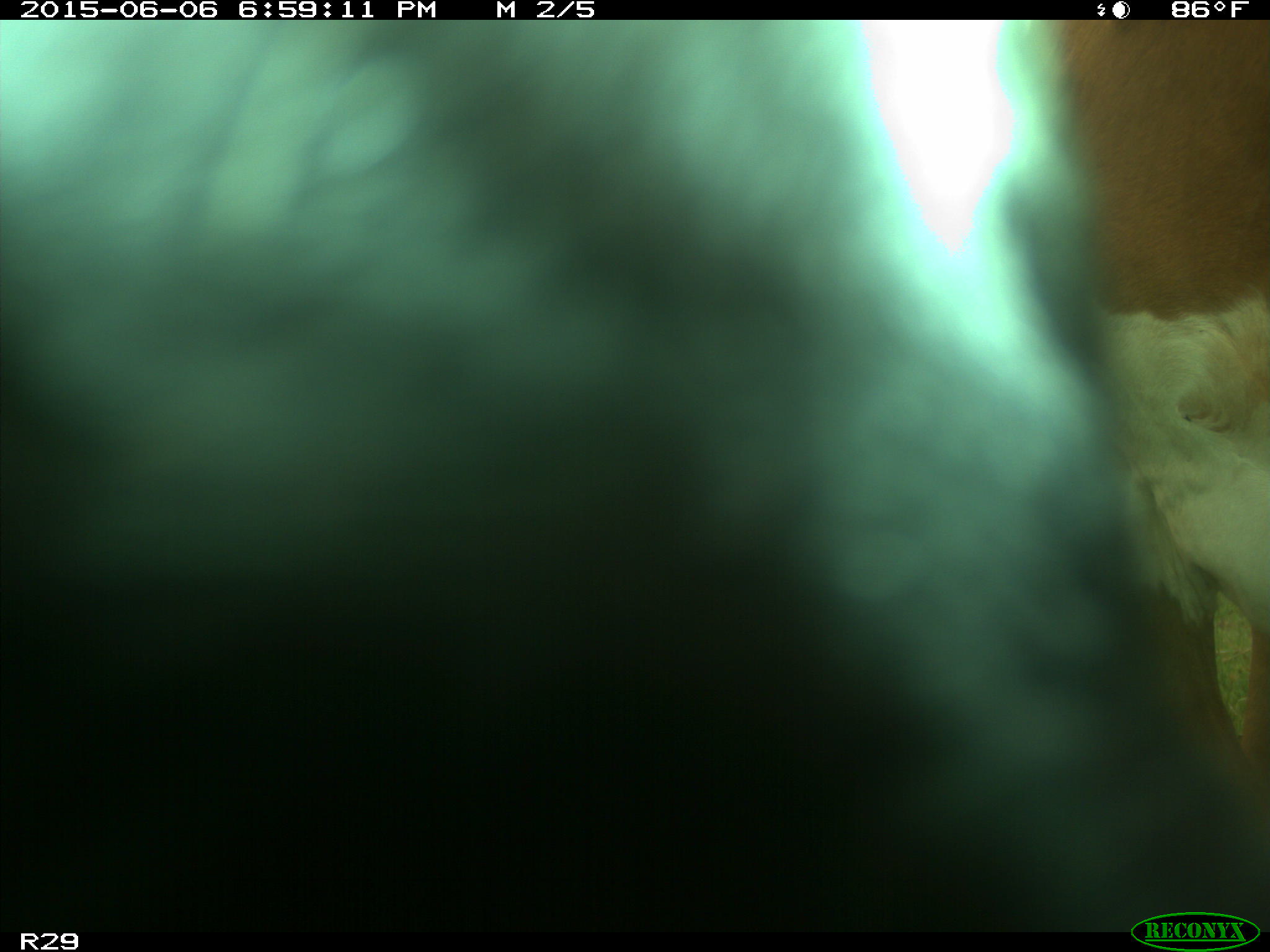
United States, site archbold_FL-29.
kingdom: Animalia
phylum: Chordata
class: Mammalia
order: Artiodactyla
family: Bovidae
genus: Bos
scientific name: Bos taurus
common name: domestic cow